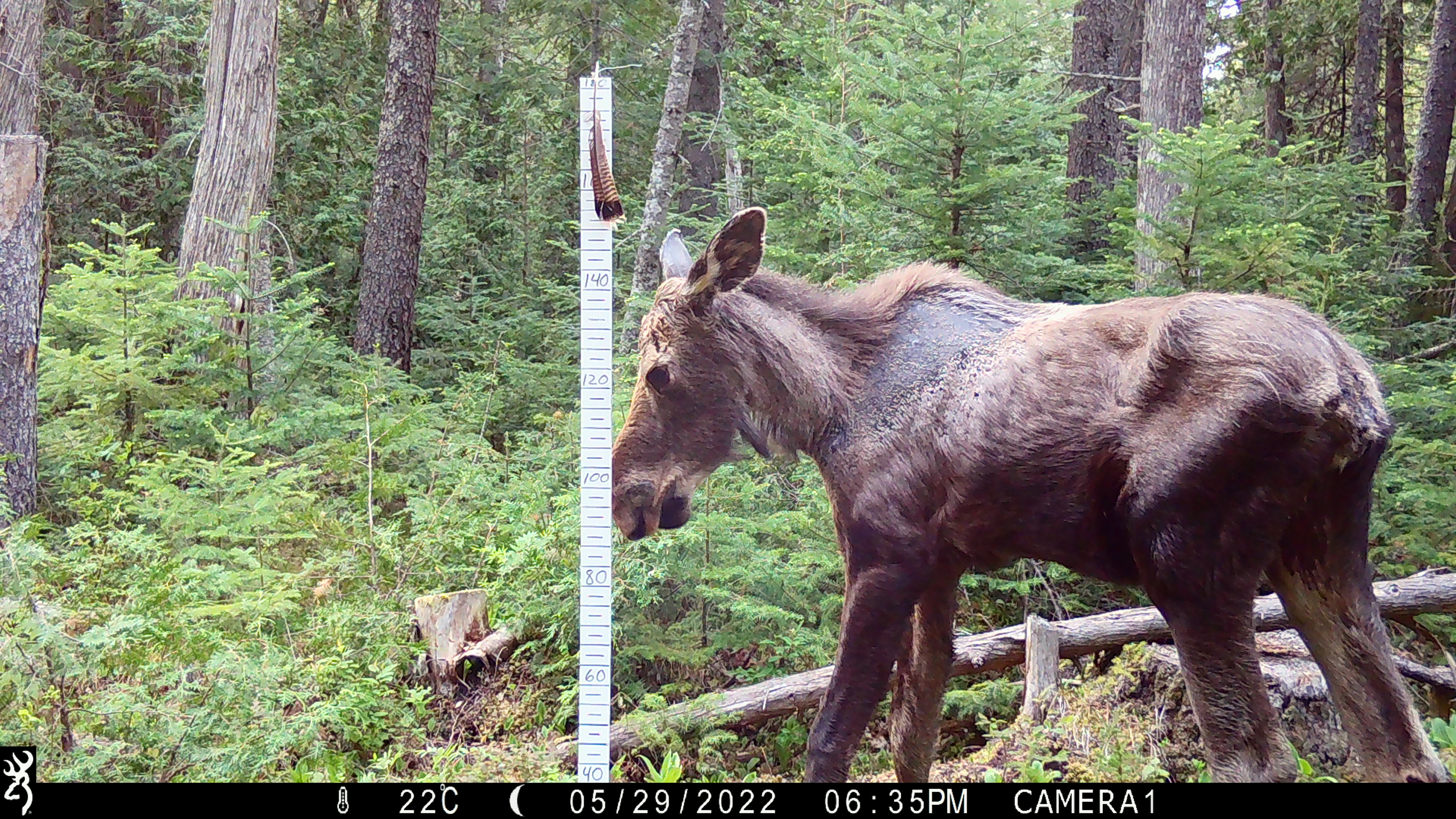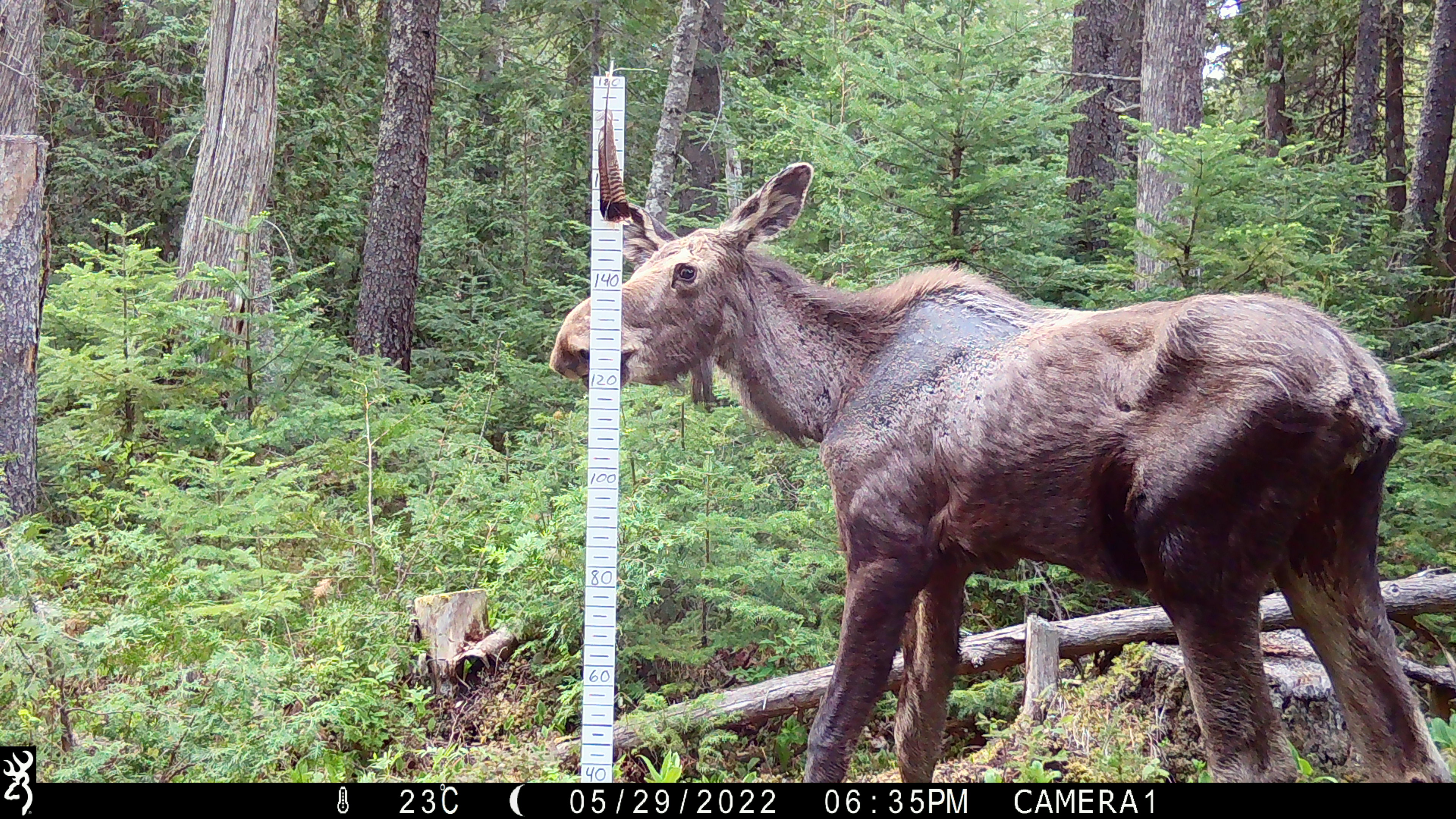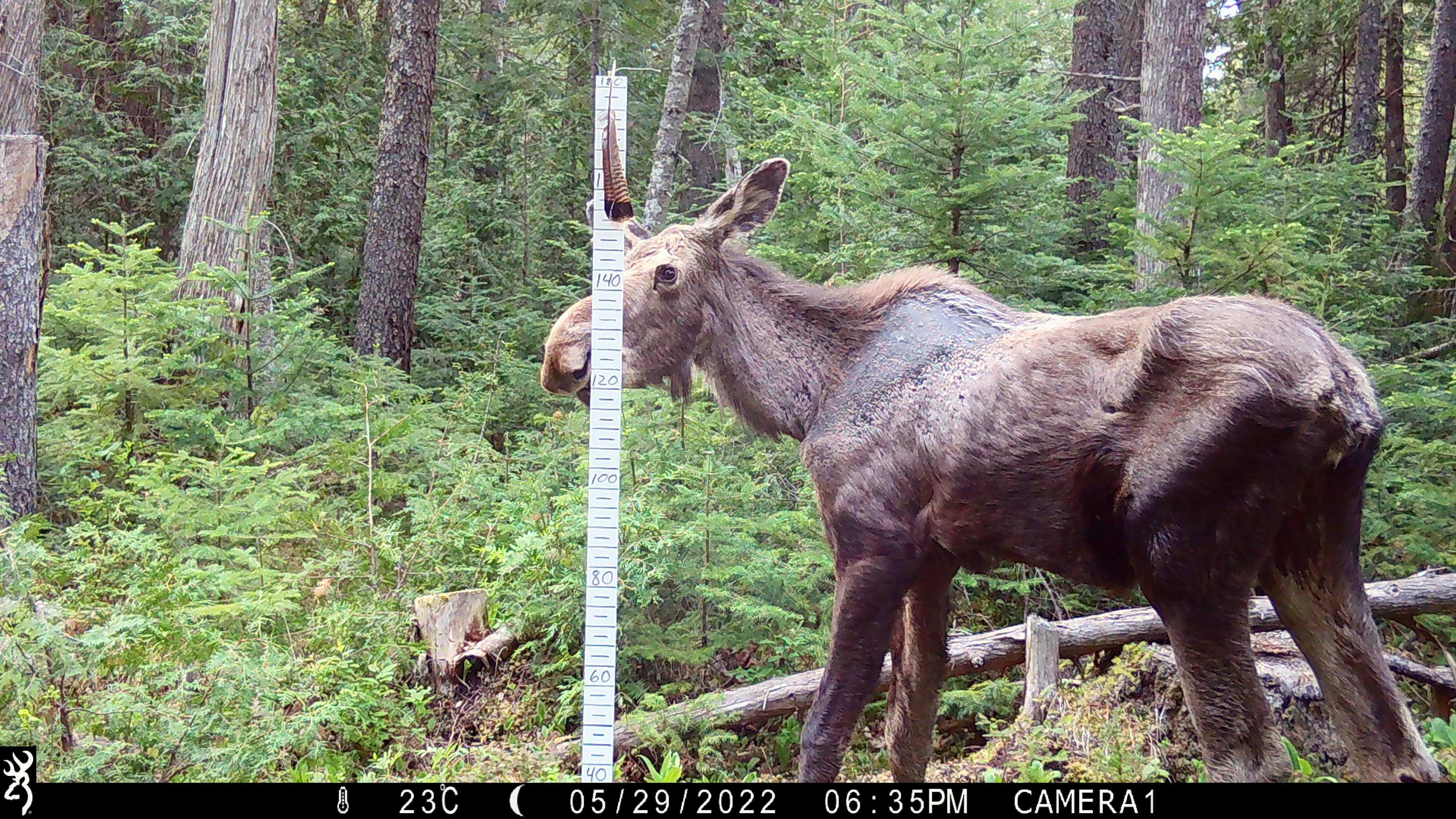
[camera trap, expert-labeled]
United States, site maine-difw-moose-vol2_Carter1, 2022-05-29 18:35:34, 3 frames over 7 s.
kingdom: Animalia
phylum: Chordata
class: Mammalia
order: Artiodactyla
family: Cervidae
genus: Alces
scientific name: Alces alces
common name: moose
Moose (Alces alces).